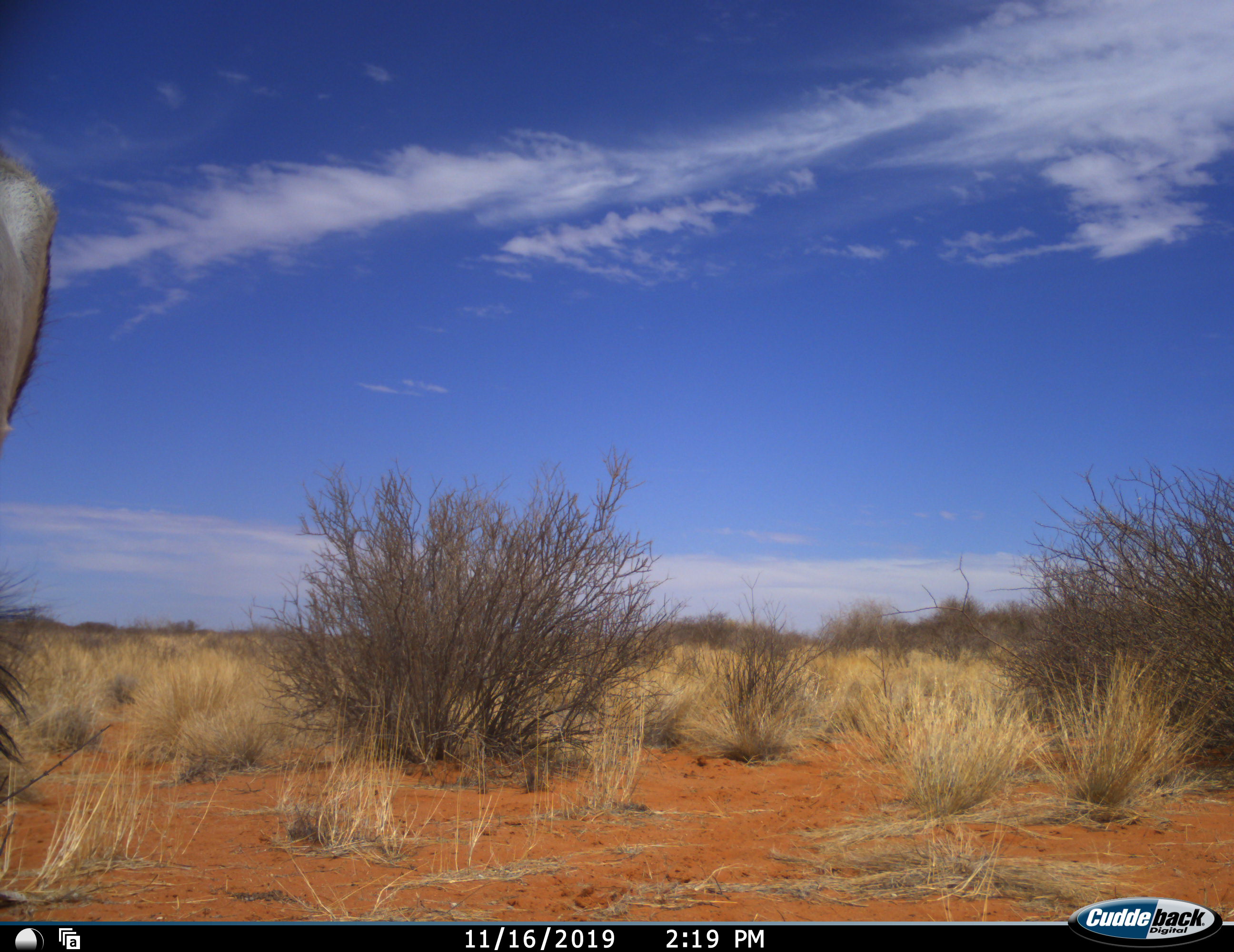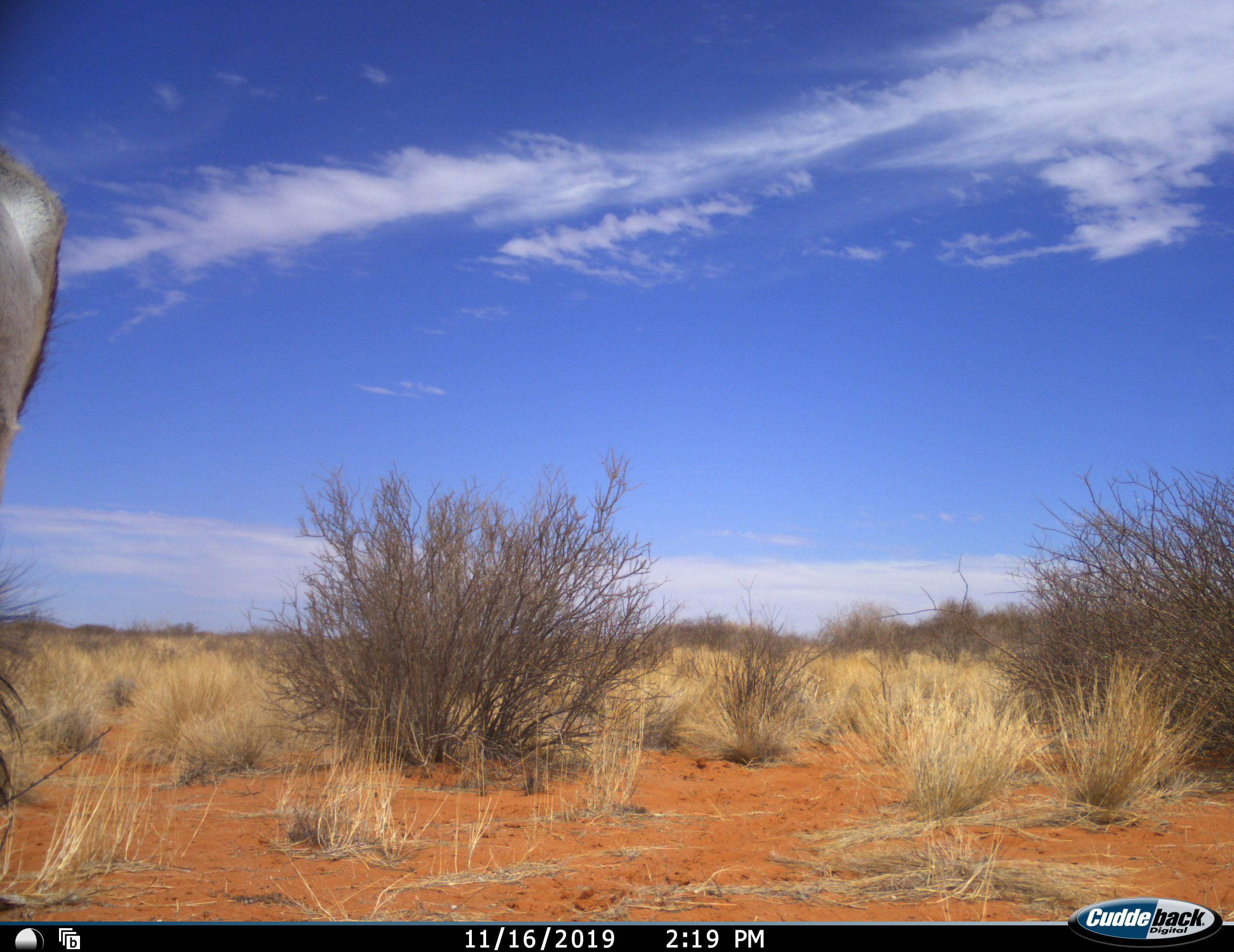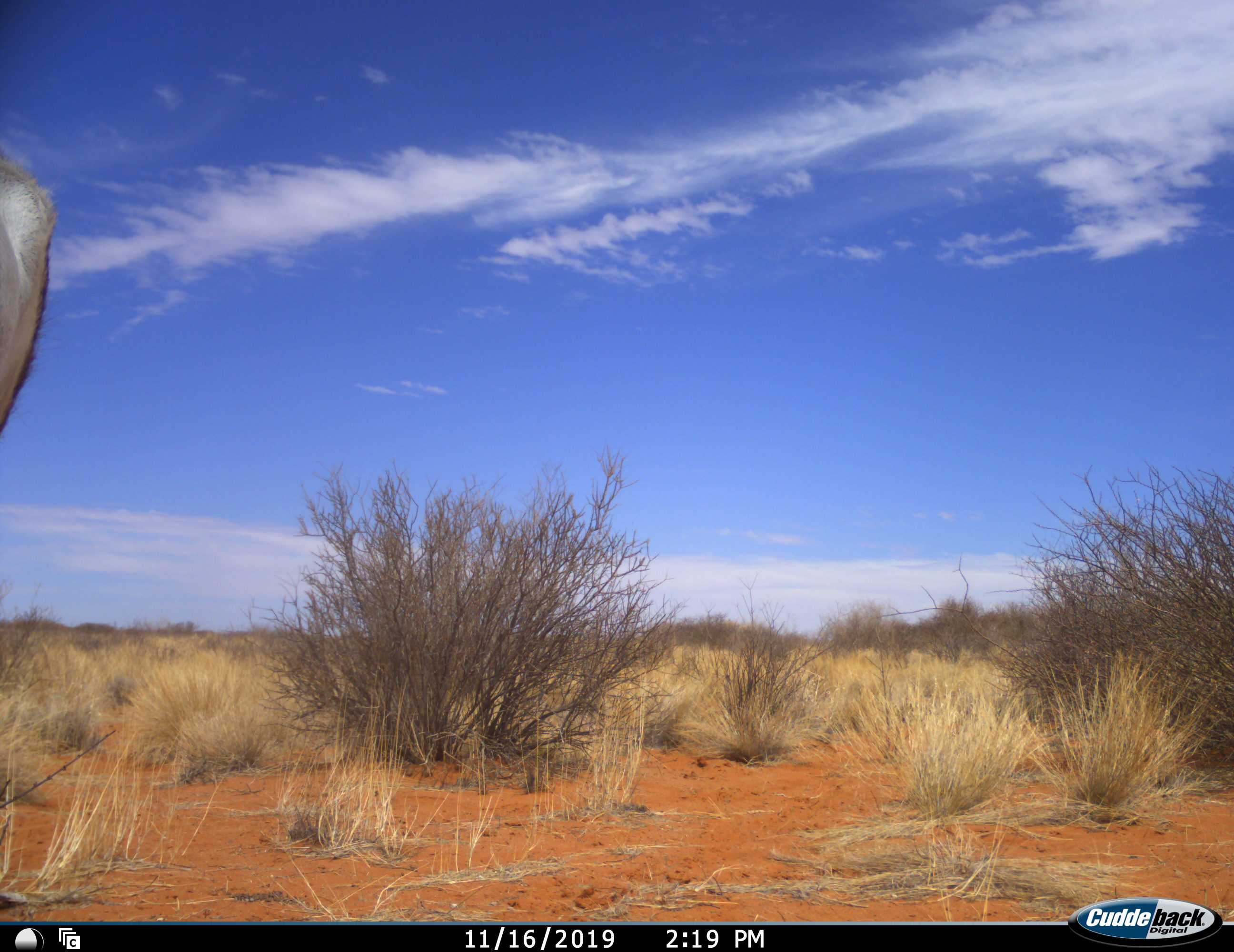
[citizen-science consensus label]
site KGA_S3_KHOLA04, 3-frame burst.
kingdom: Animalia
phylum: Chordata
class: Mammalia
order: Artiodactyla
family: Bovidae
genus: Oryx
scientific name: Oryx gazella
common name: gemsbok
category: oryx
Oryx (gemsbok) (Oryx gazella), count 1. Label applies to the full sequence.